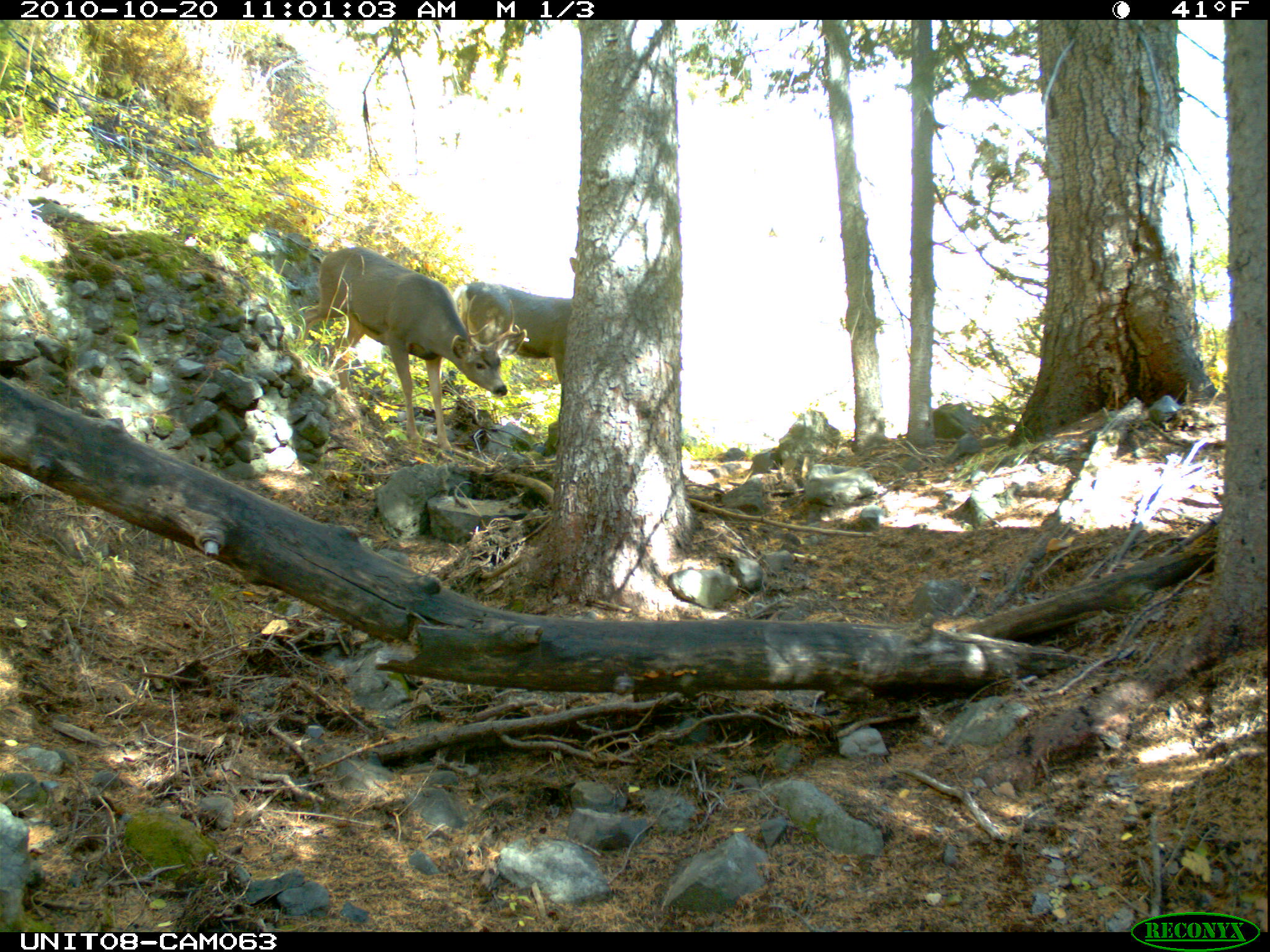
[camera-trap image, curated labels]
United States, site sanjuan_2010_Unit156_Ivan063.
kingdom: Animalia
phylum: Chordata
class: Mammalia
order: Artiodactyla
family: Cervidae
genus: Odocoileus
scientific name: Odocoileus hemionus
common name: mule deer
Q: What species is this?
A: Odocoileus hemionus (mule deer).